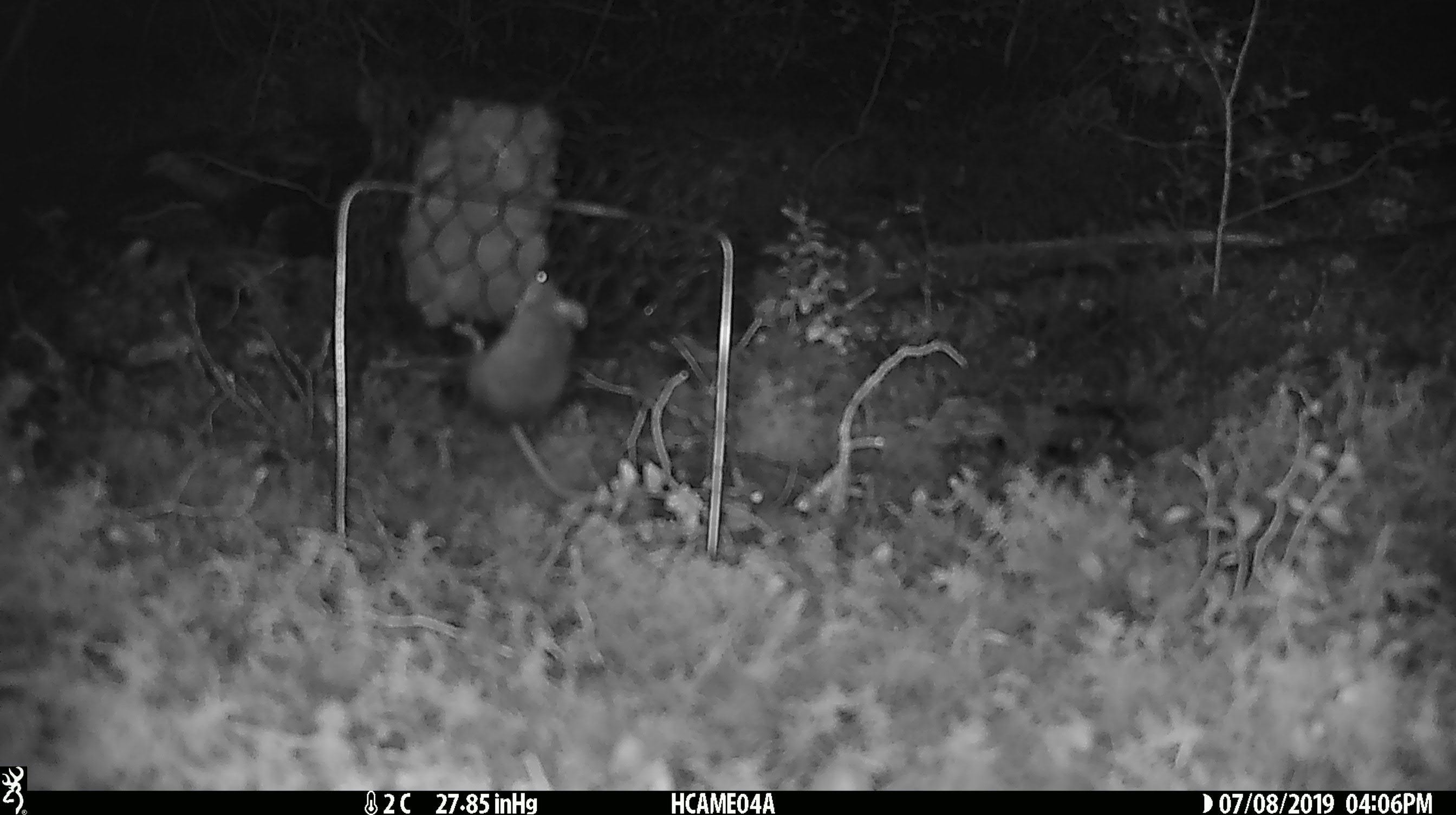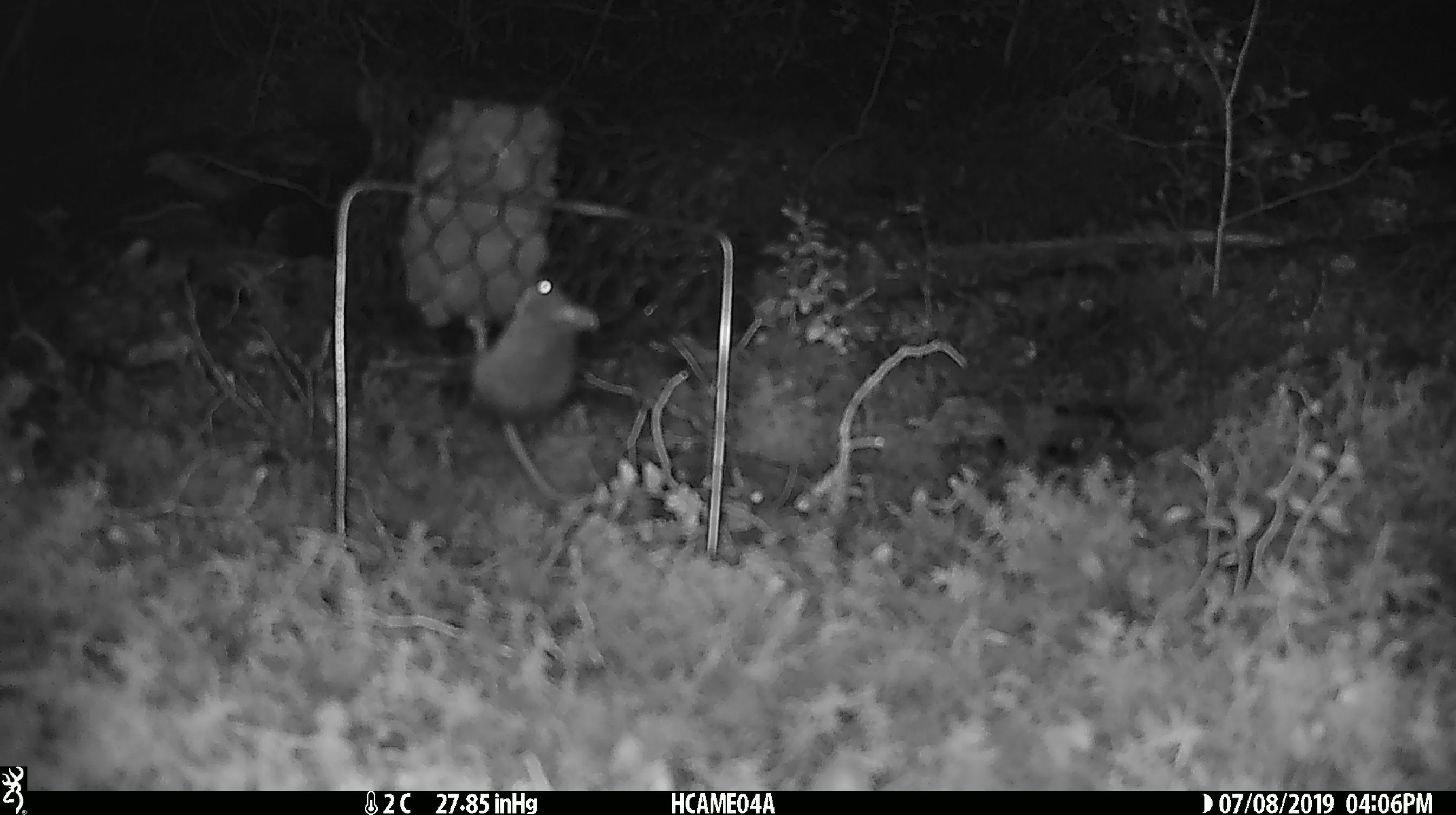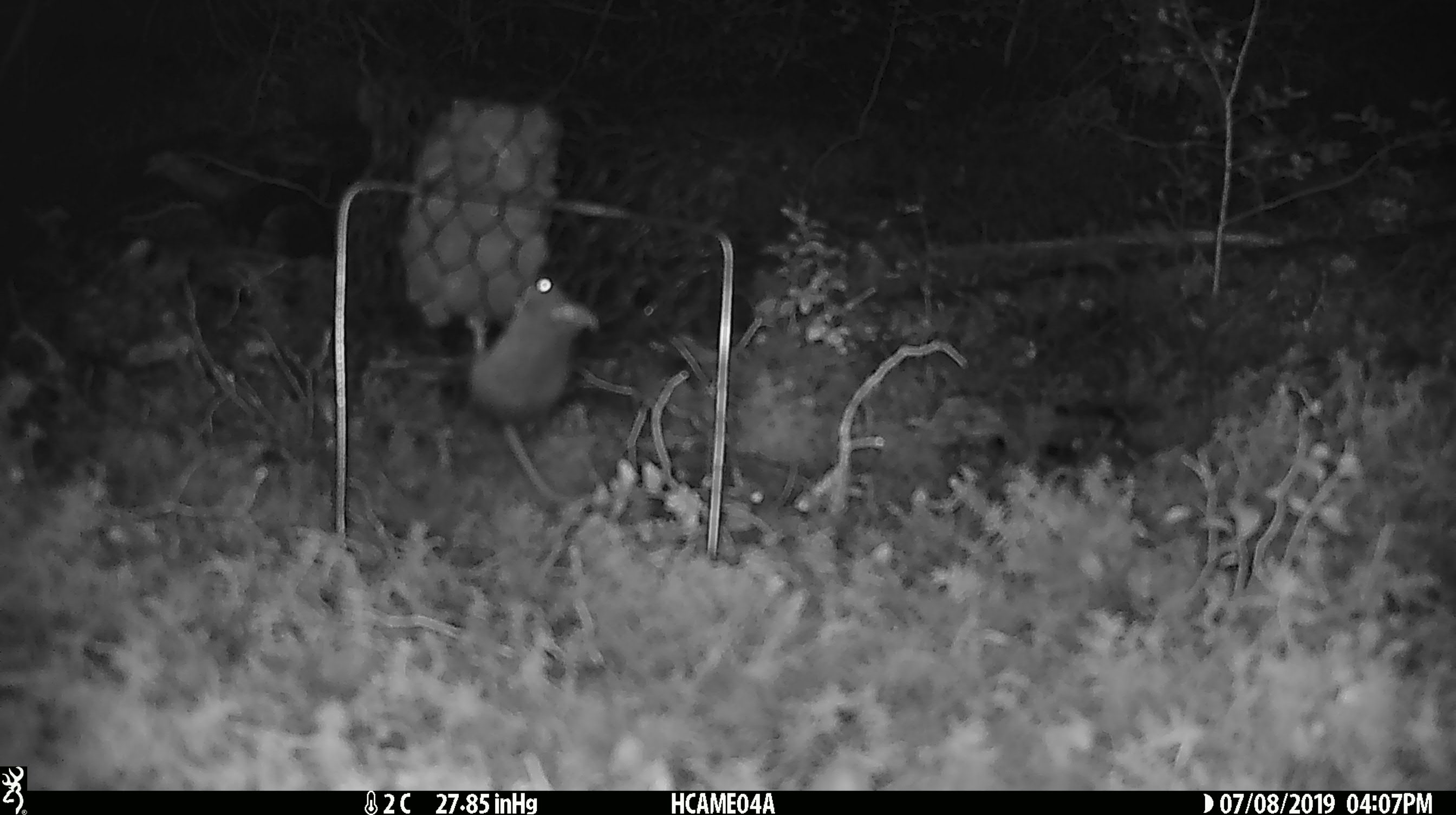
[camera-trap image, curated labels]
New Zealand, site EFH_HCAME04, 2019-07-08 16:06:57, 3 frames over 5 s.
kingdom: Animalia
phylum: Chordata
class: Mammalia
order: Rodentia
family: Muridae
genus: Mus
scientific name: Mus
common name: mouse